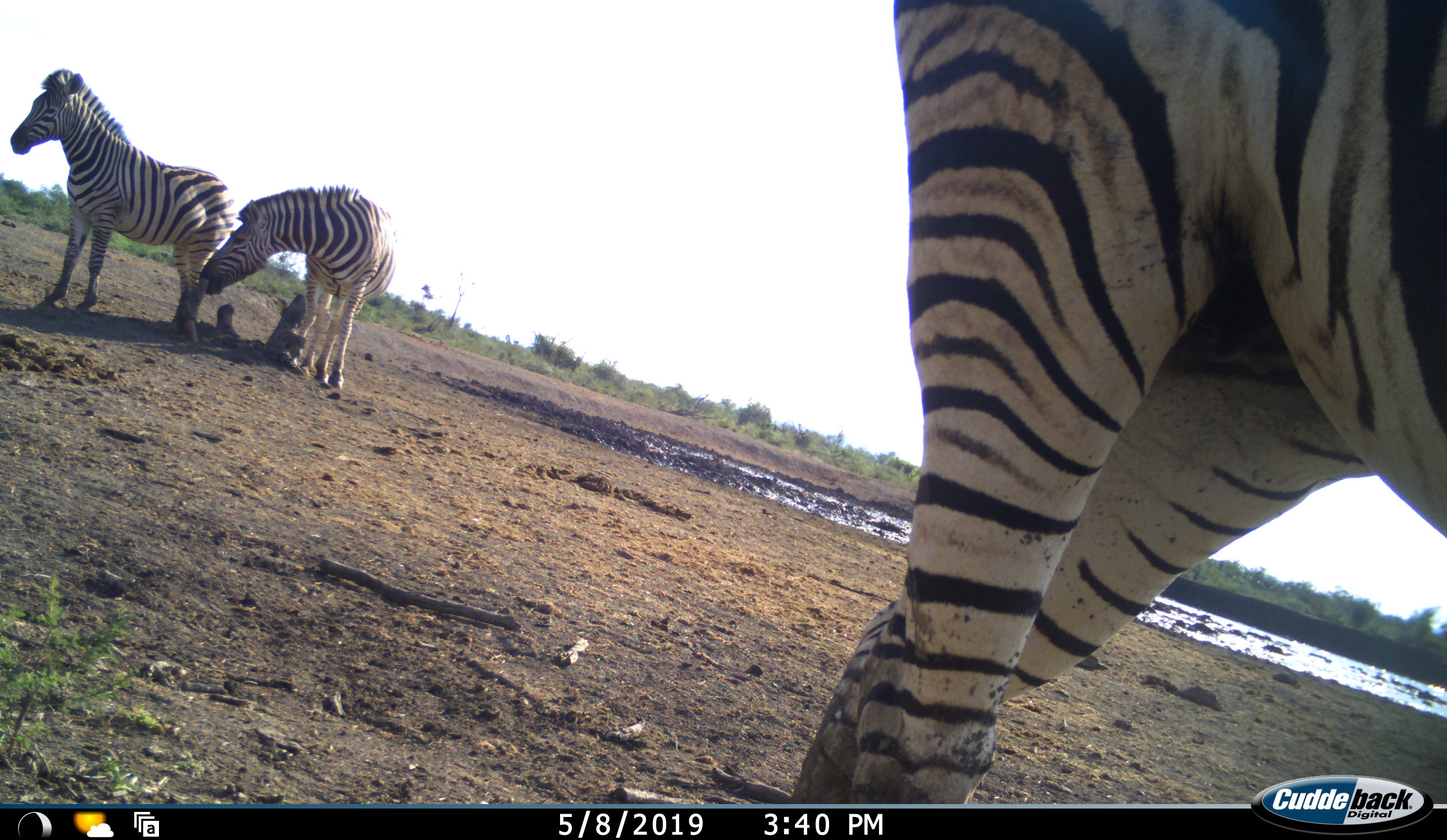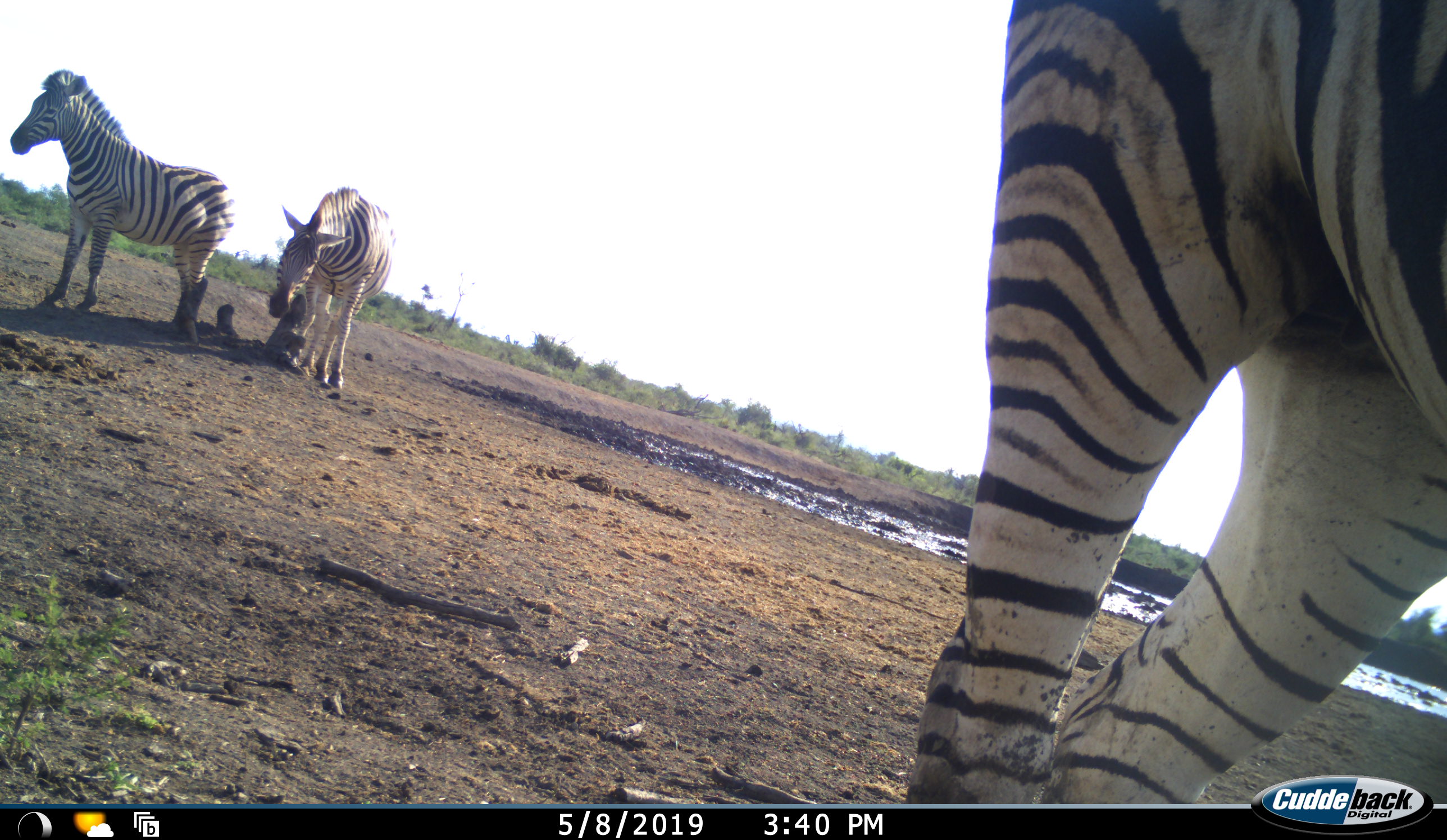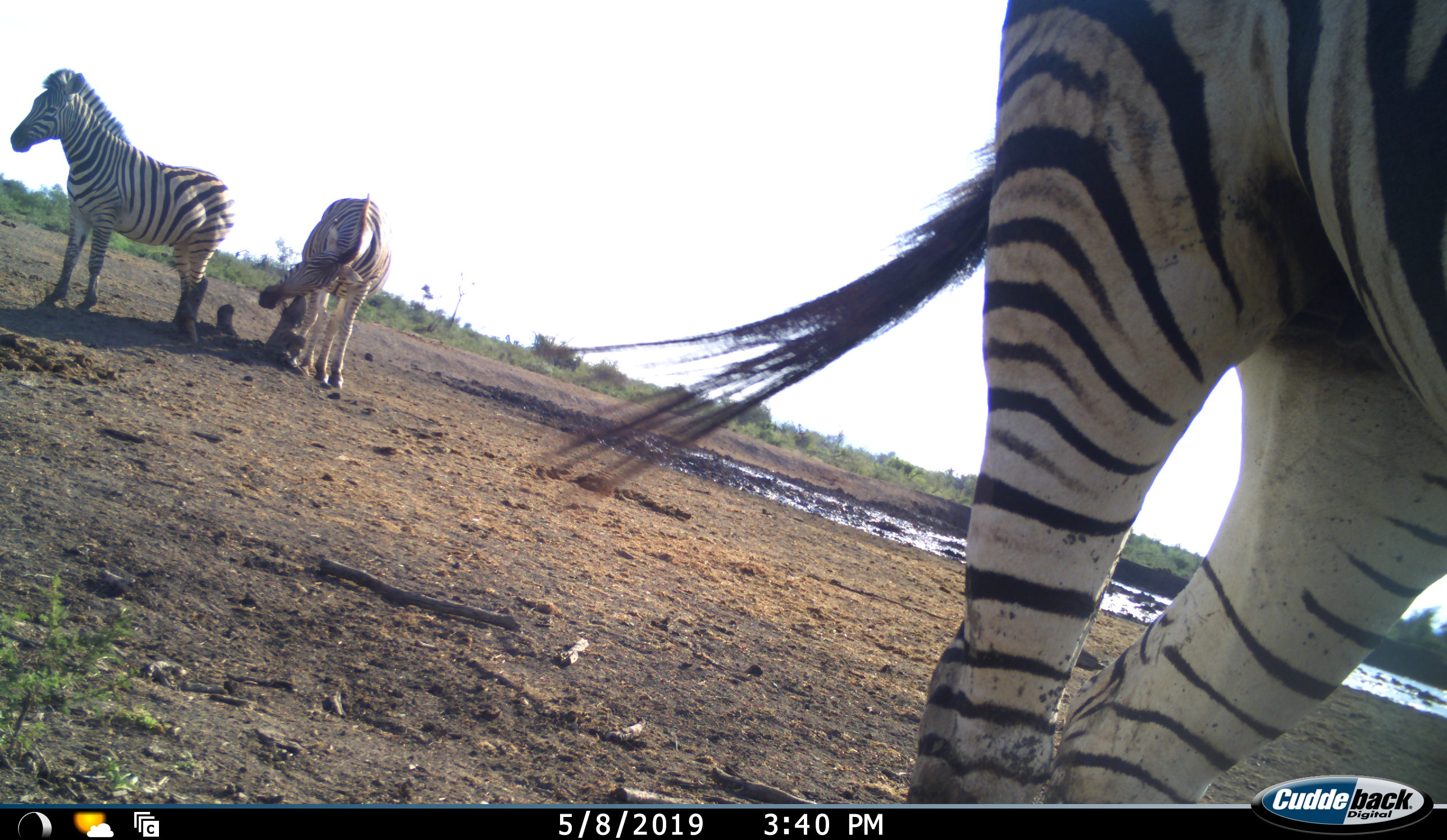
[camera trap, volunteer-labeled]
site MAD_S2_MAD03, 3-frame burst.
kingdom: Animalia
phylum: Chordata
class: Mammalia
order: Perissodactyla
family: Equidae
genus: Equus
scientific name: Equus quagga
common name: plains zebra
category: zebraplains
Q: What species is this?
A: Zebraplains (plains zebra) (Equus quagga).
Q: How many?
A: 3.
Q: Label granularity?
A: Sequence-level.